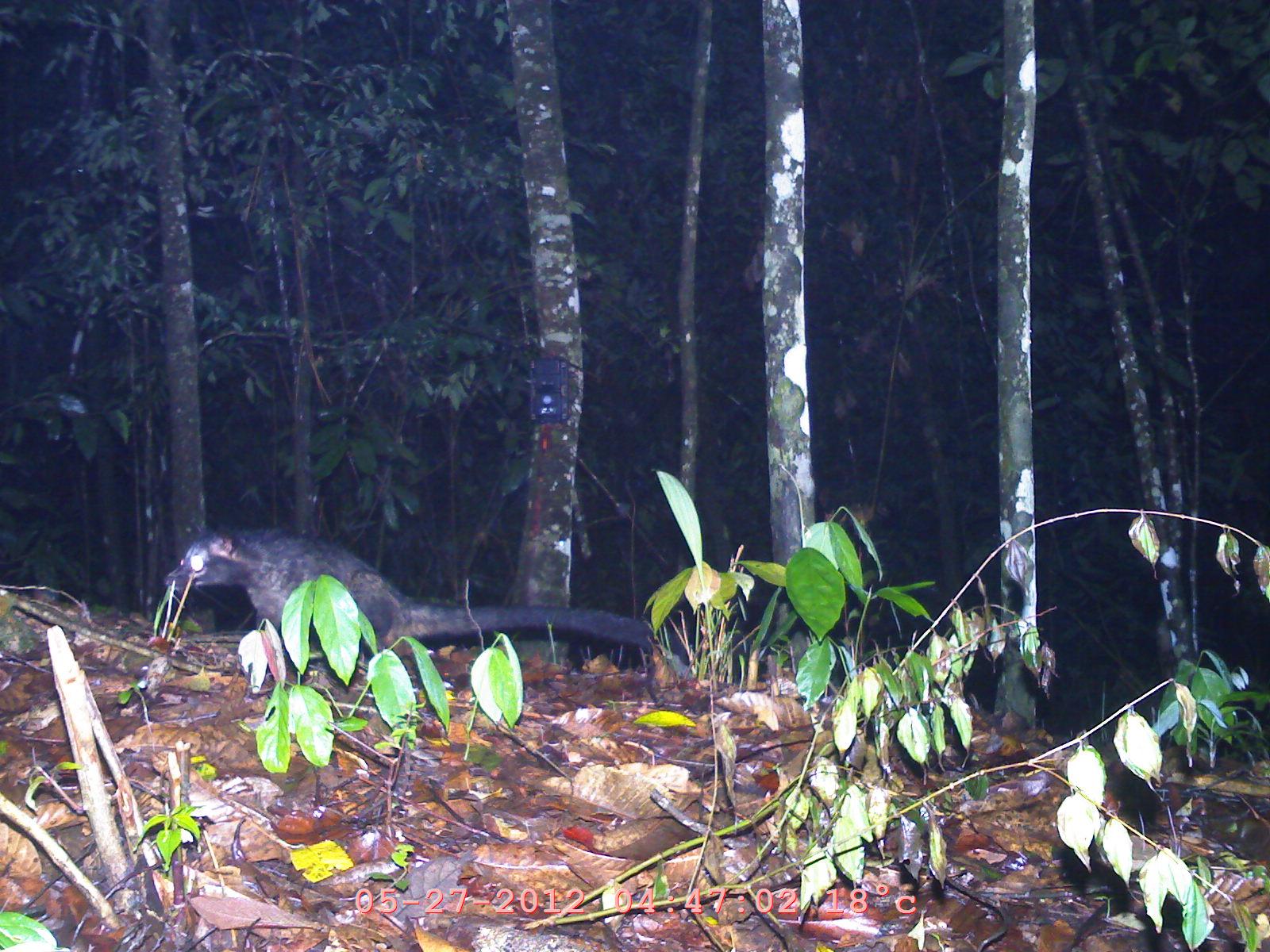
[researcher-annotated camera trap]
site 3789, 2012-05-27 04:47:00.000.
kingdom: Animalia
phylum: Chordata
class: Mammalia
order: Carnivora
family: Viverridae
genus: Paguma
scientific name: Paguma larvata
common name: masked palm civet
Paguma larvata (masked palm civet), count 1.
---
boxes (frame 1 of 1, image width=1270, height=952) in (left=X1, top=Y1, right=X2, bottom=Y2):
paguma larvata: (left=159, top=527, right=688, bottom=690)